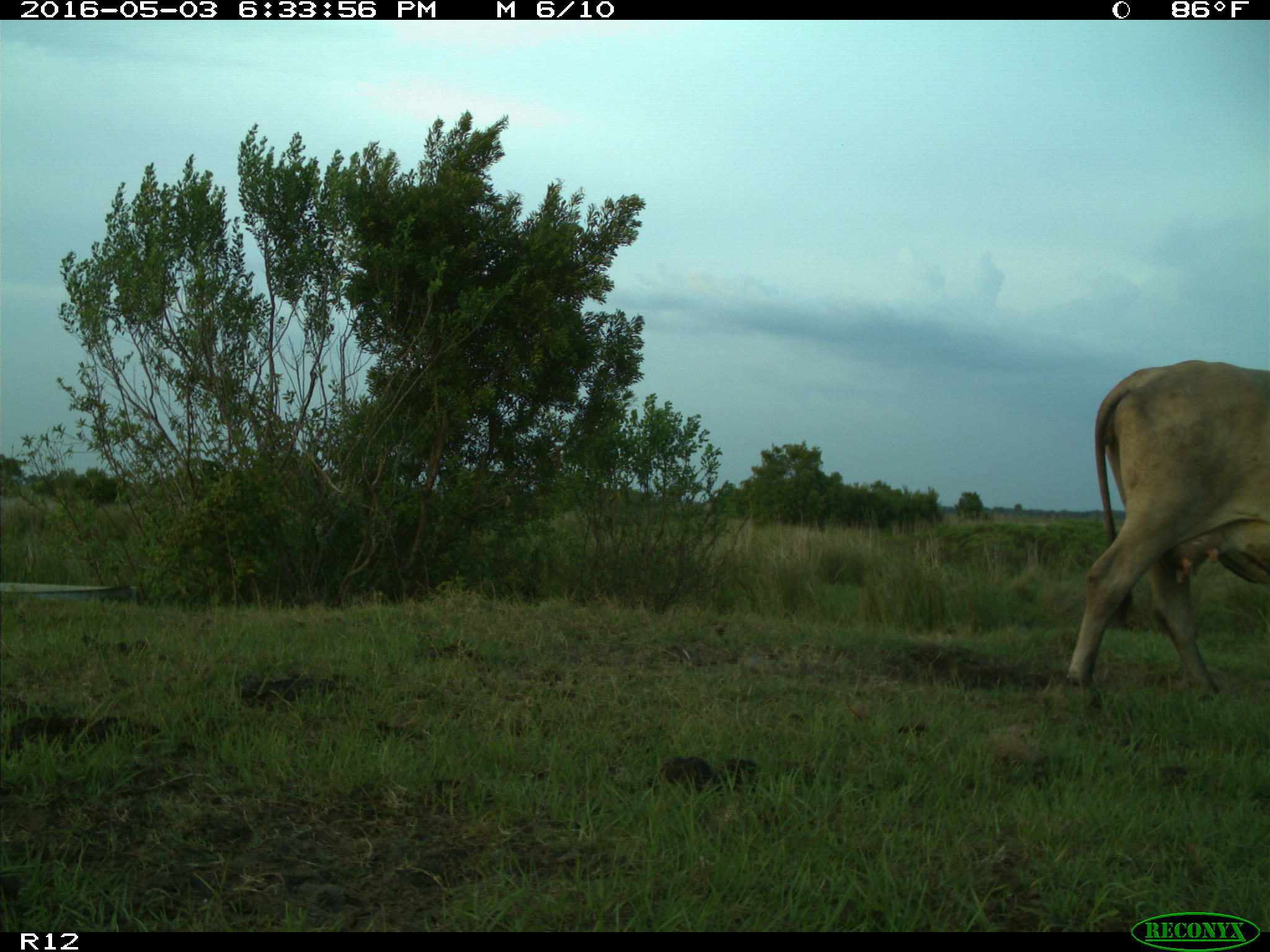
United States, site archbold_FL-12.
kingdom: Animalia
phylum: Chordata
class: Mammalia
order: Artiodactyla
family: Bovidae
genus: Bos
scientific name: Bos taurus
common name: domestic cow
Bos taurus (domestic cow).